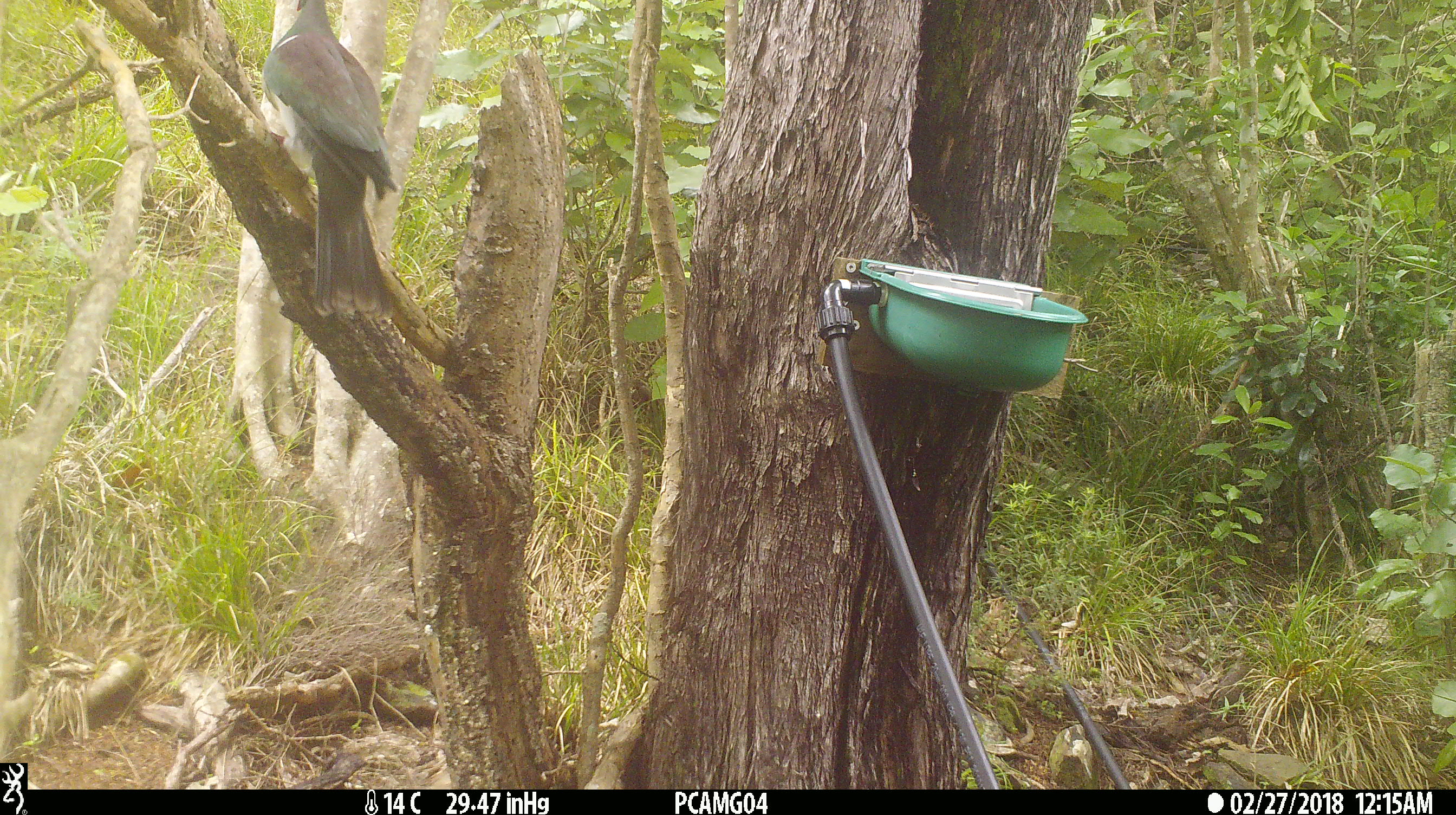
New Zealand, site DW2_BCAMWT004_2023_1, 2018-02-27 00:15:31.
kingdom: Animalia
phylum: Chordata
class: Aves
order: Columbiformes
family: Columbidae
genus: Hemiphaga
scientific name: Hemiphaga novaeseelandiae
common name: new zealand pigeon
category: kereru